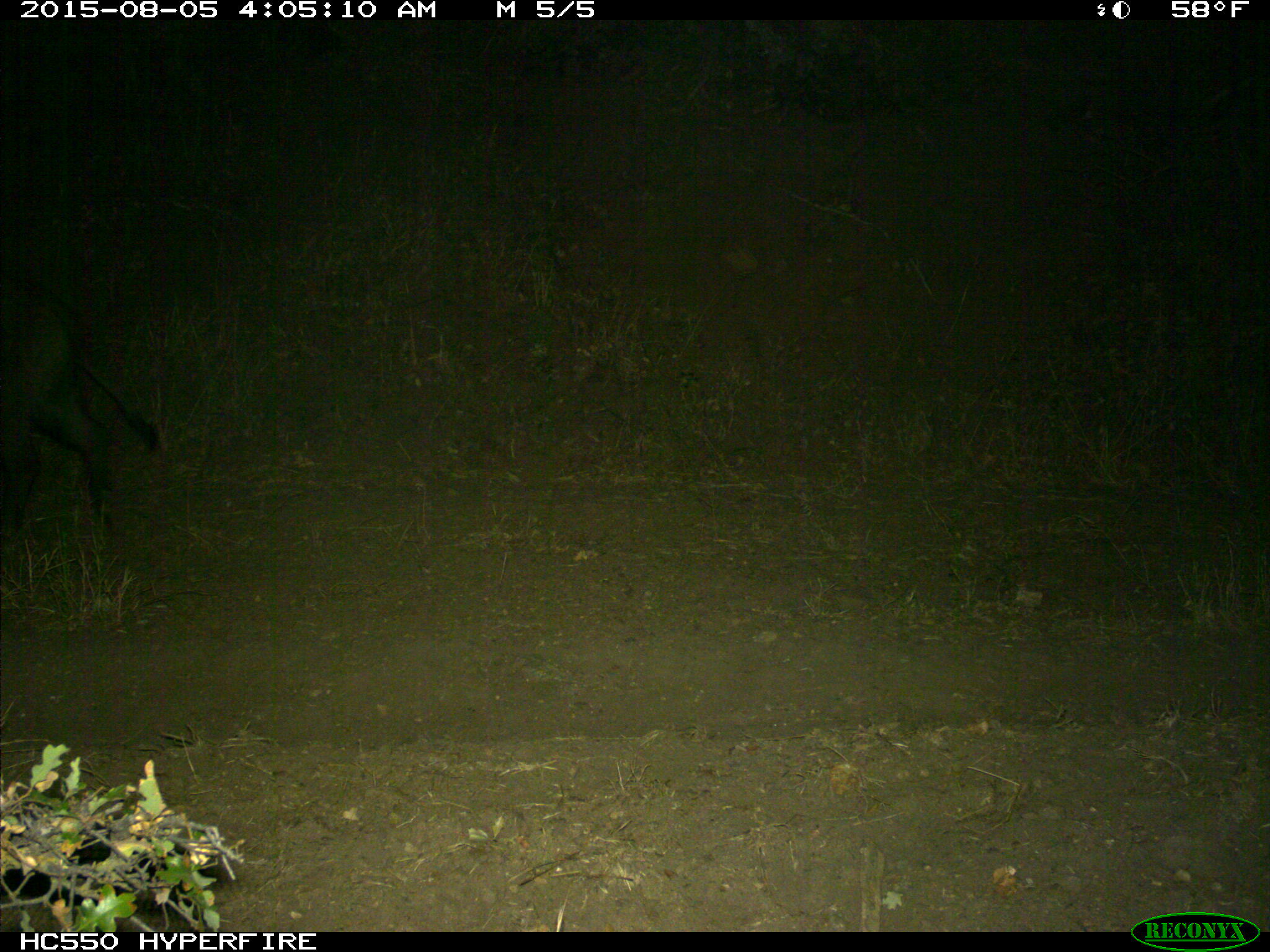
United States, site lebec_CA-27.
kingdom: Animalia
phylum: Chordata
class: Mammalia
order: Artiodactyla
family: Suidae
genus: Sus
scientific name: Sus scrofa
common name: wild boar